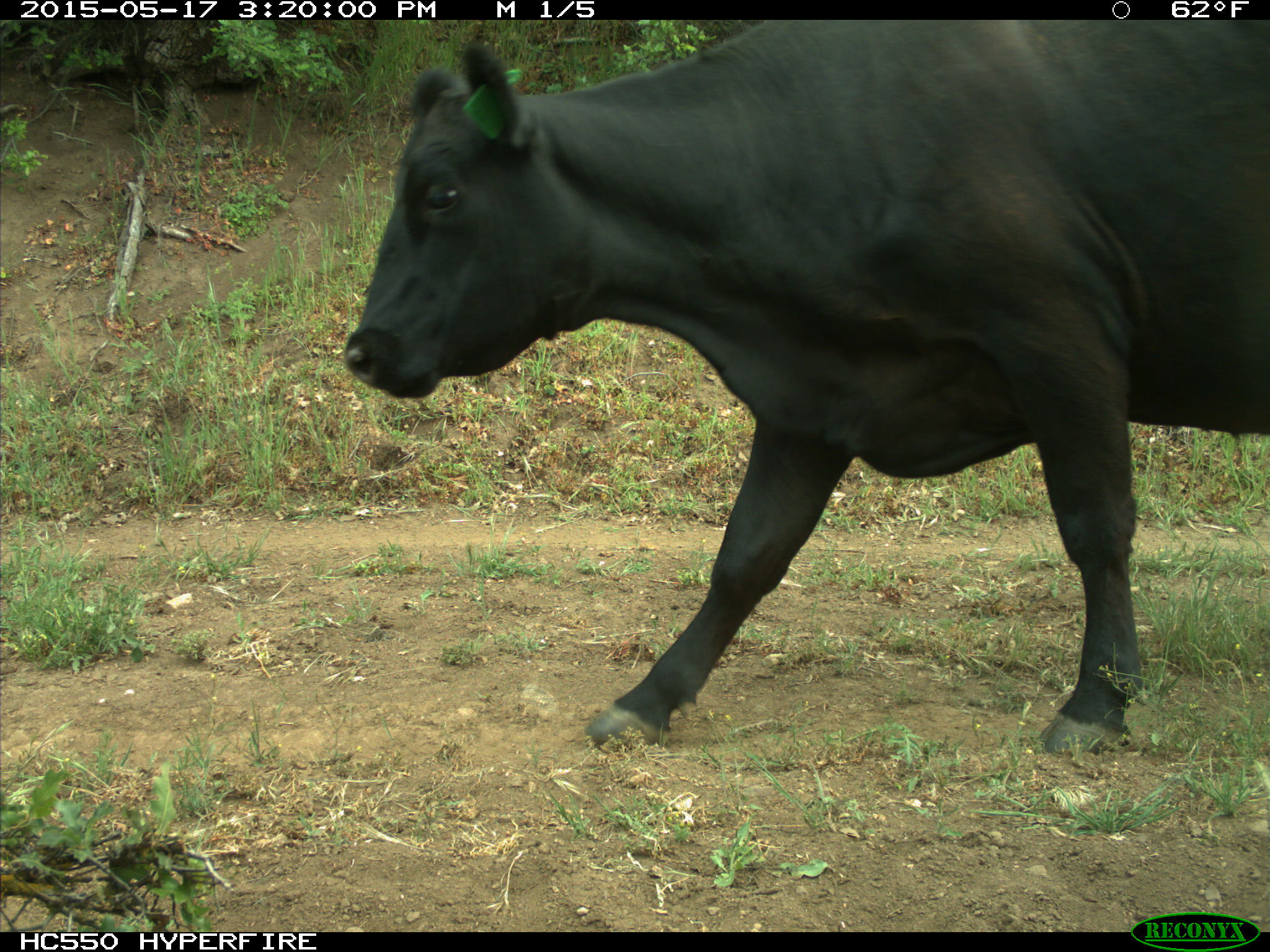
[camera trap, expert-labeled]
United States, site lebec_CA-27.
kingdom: Animalia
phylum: Chordata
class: Mammalia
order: Artiodactyla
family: Bovidae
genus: Bos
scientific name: Bos taurus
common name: domestic cow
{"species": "Bos taurus (domestic cow)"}